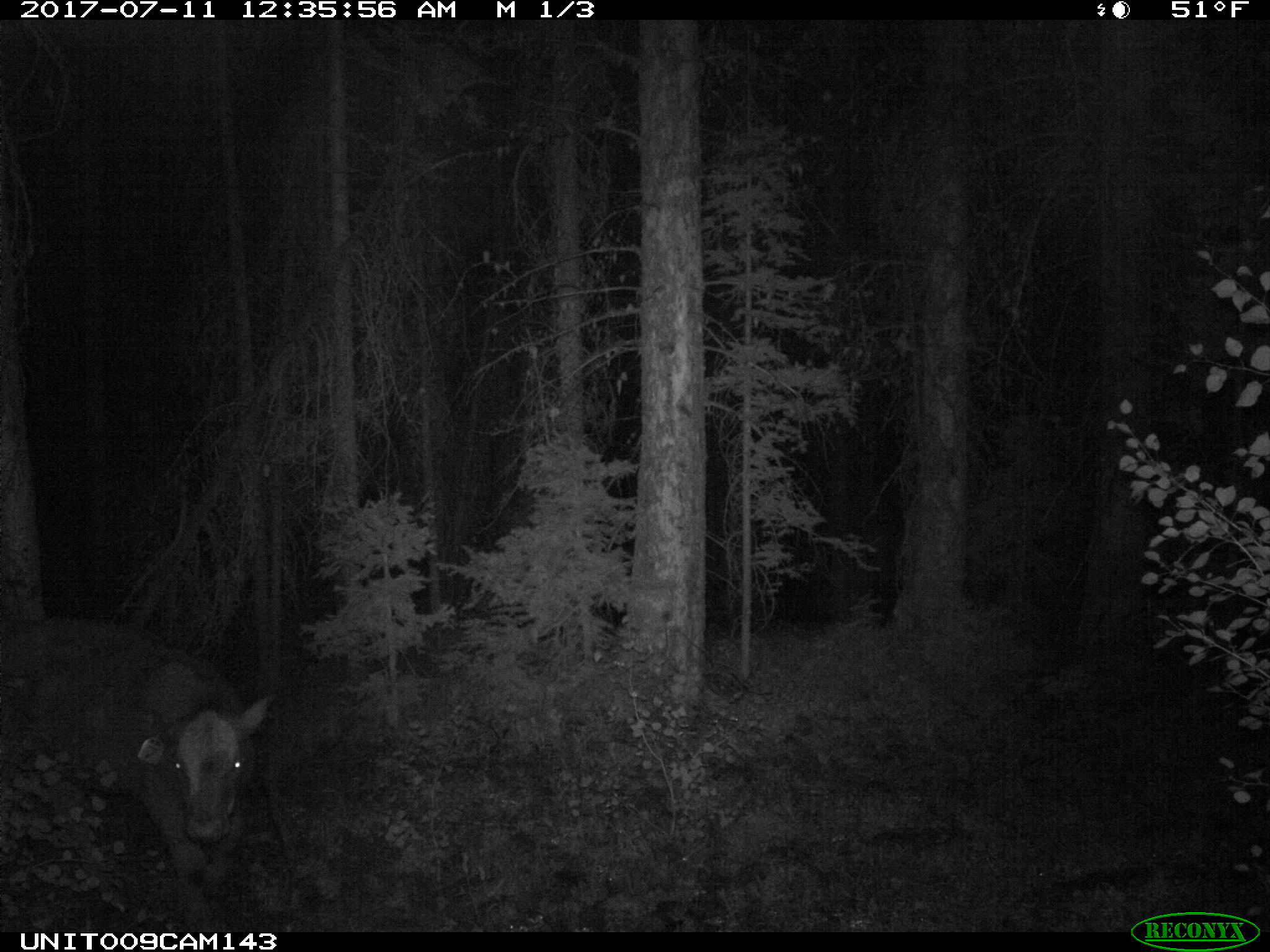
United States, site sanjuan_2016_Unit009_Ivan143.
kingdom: Animalia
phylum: Chordata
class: Mammalia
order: Artiodactyla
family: Bovidae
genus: Bos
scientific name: Bos taurus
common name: domestic cow